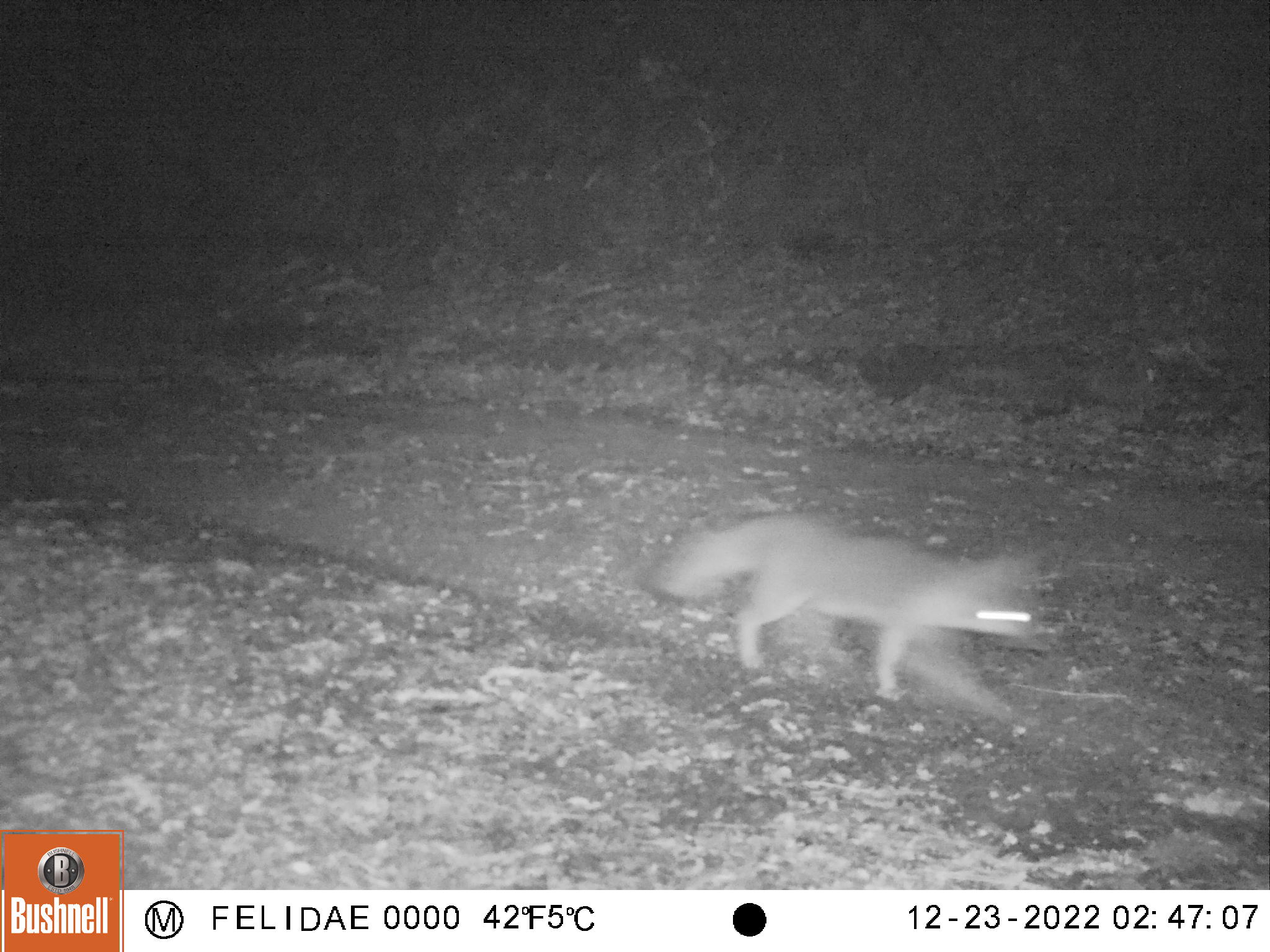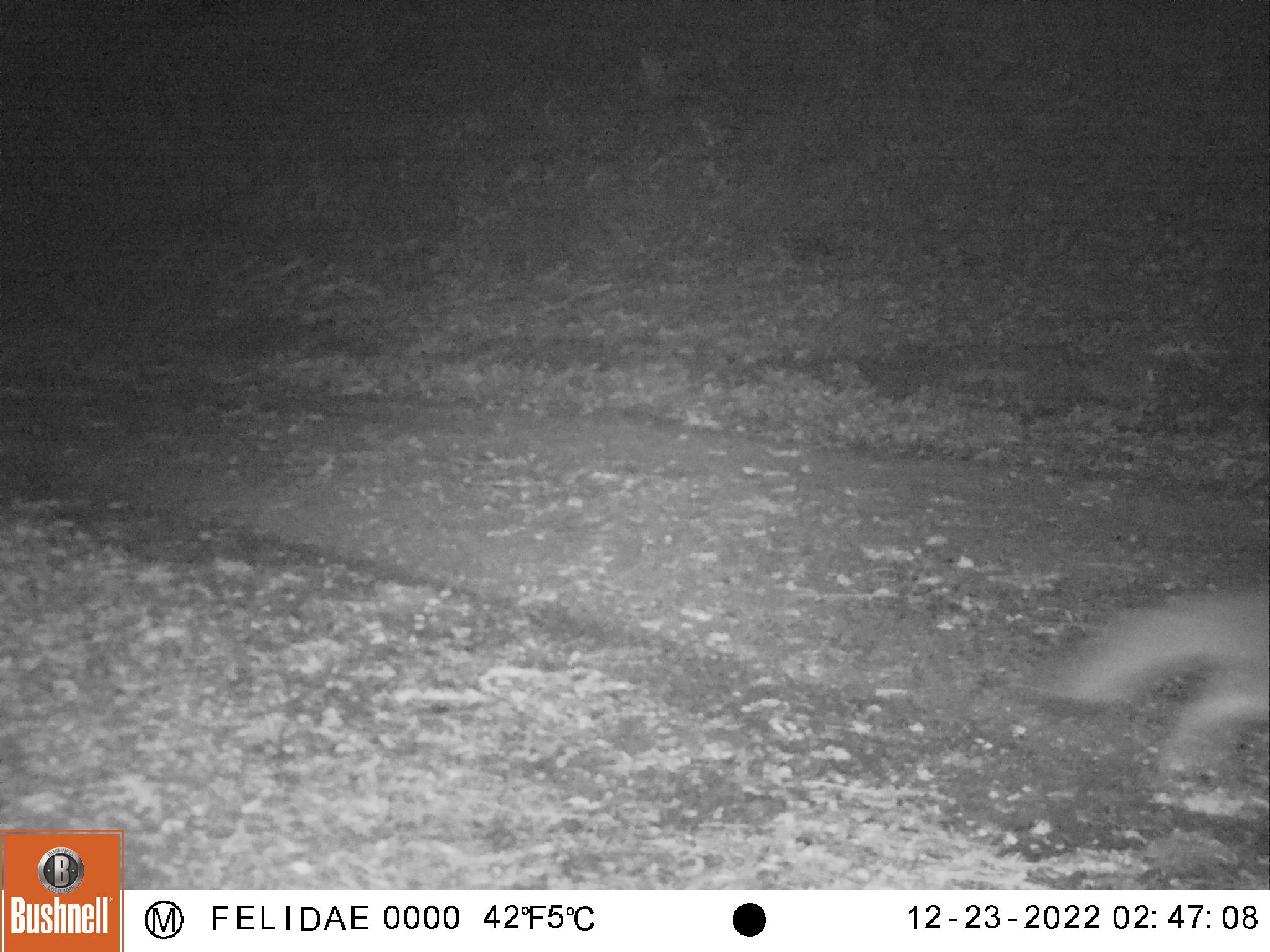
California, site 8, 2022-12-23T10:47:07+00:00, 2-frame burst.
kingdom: Animalia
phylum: Chordata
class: Mammalia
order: Carnivora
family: Canidae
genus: Urocyon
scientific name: Urocyon cinereoargenteus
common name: gray fox